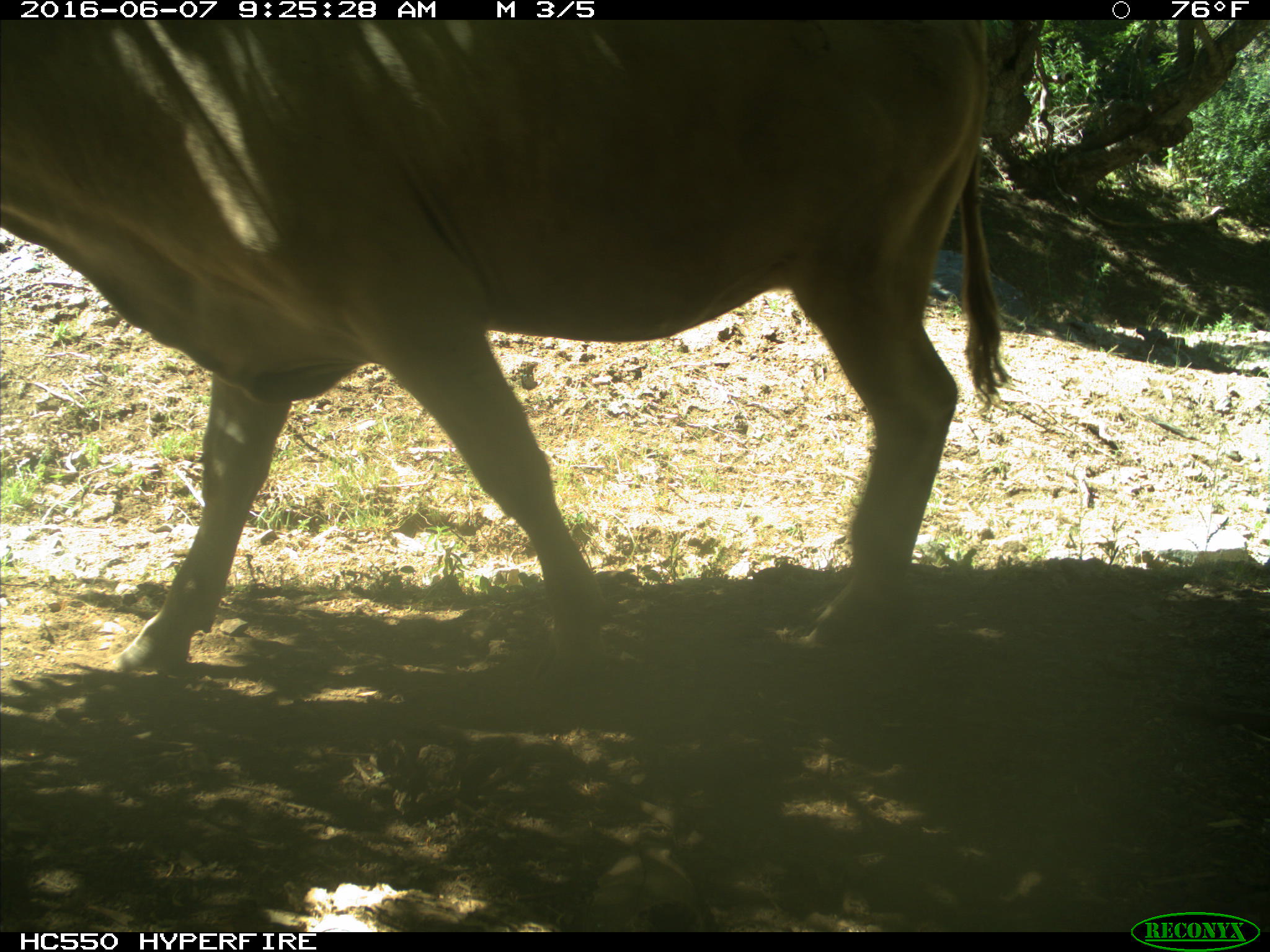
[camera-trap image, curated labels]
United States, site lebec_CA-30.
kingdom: Animalia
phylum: Chordata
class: Mammalia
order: Artiodactyla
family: Bovidae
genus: Bos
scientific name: Bos taurus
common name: domestic cow